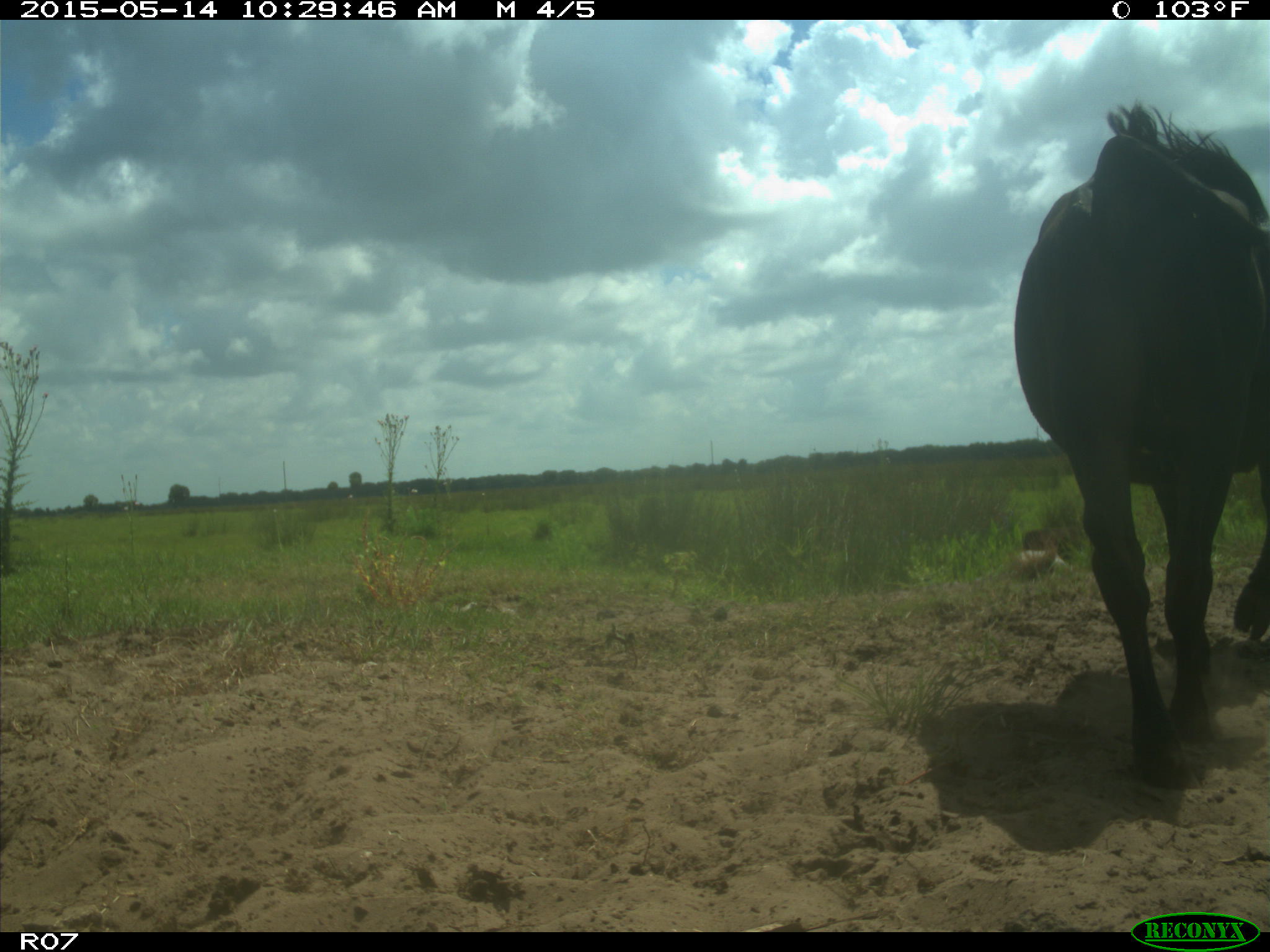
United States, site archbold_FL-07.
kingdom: Animalia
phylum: Chordata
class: Mammalia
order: Artiodactyla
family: Bovidae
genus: Bos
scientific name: Bos taurus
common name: domestic cow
Bos taurus (domestic cow).